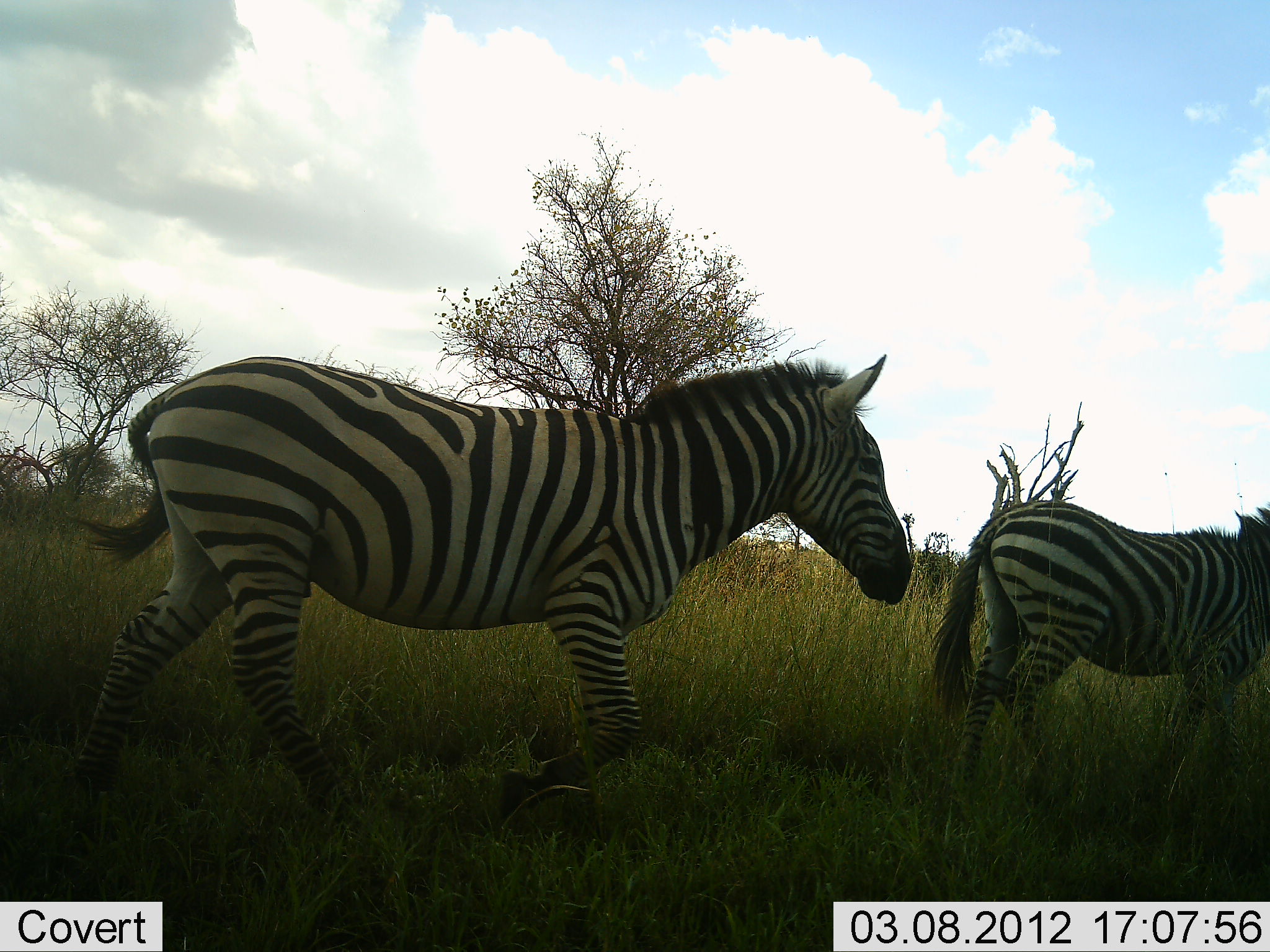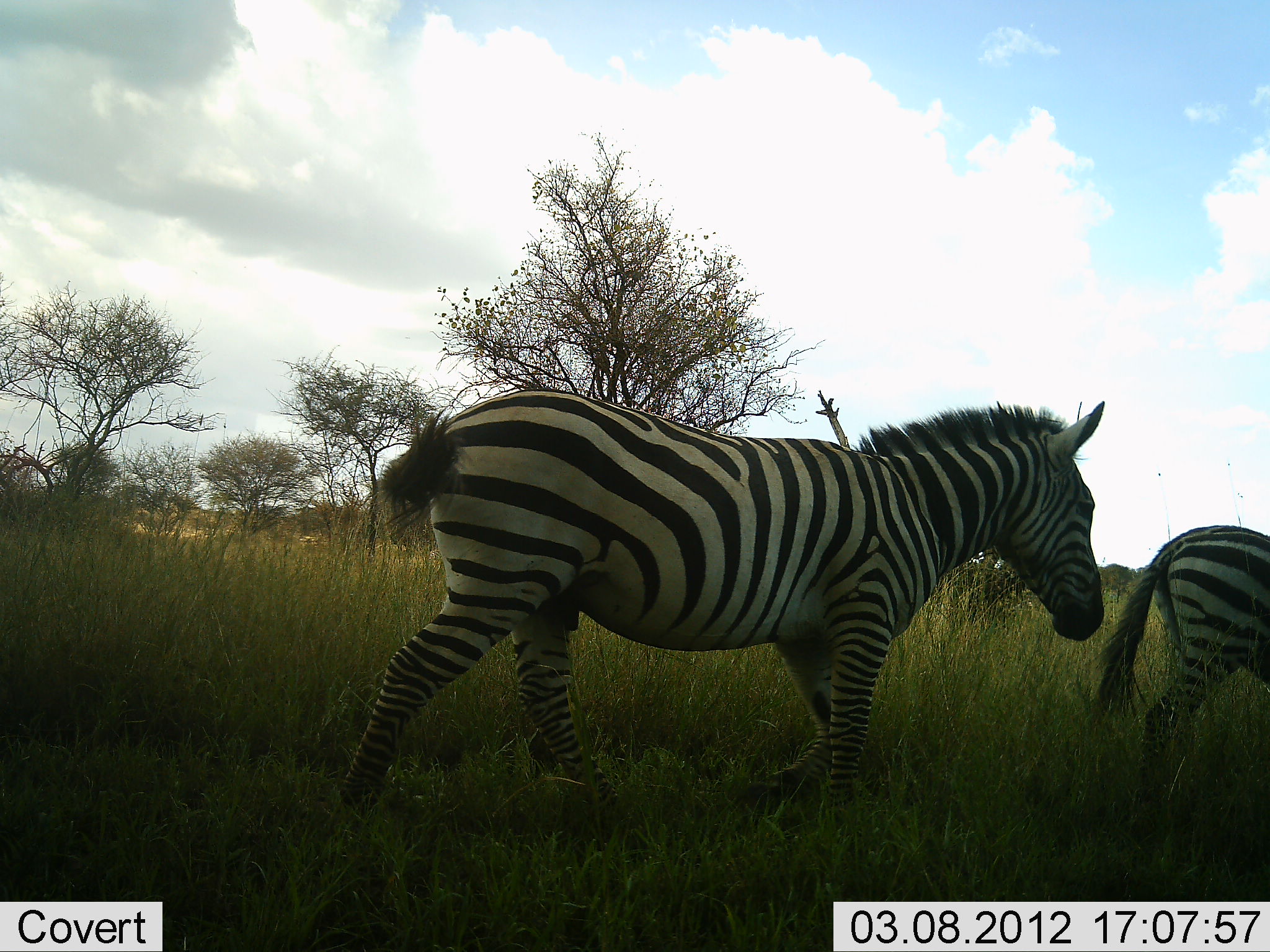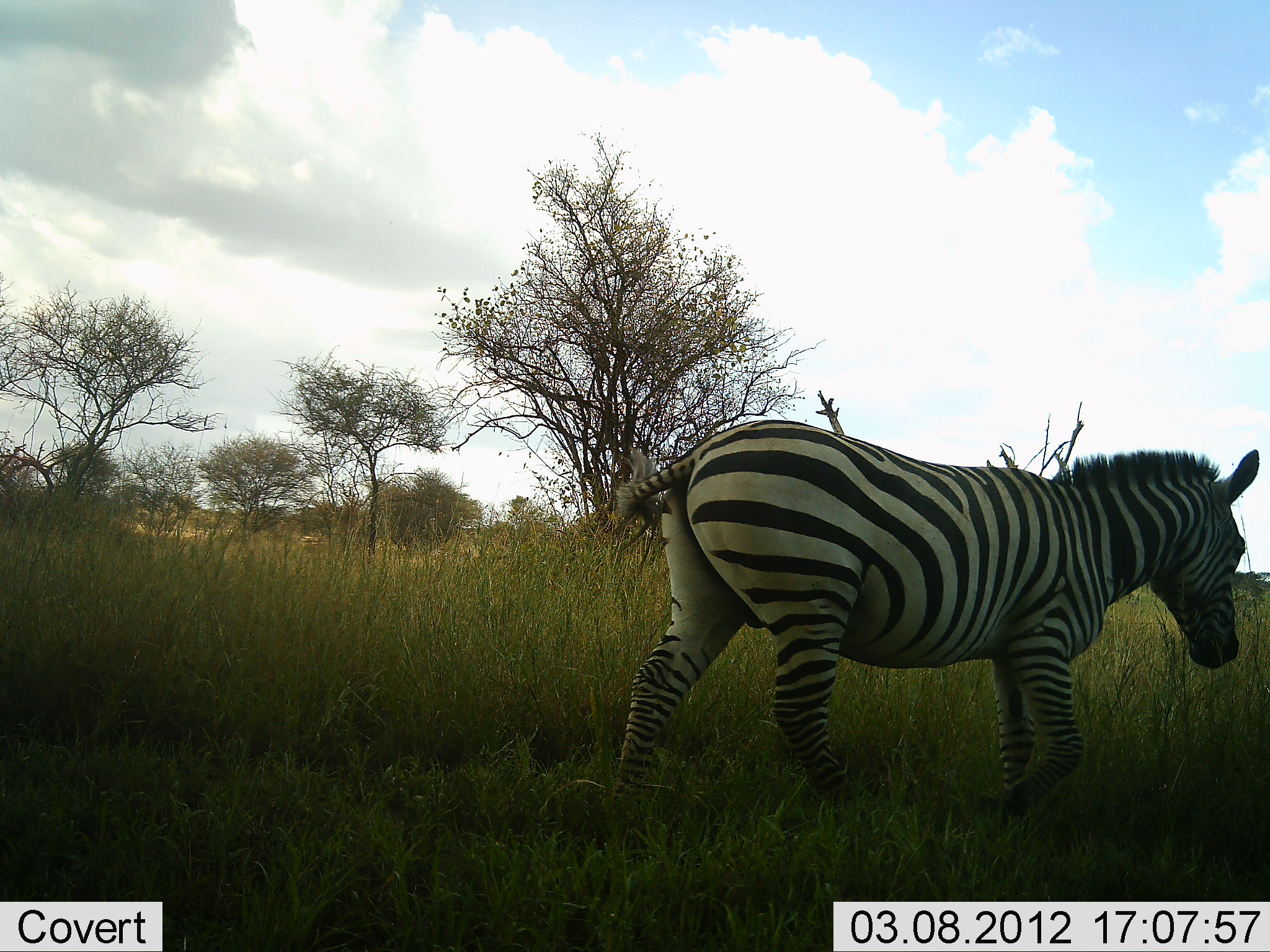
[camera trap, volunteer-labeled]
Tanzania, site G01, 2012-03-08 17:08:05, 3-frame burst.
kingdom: Animalia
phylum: Chordata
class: Mammalia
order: Perissodactyla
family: Equidae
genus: Equus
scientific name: Equus quagga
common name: plains zebra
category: zebra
Zebra (plains zebra) (Equus quagga), count 2. Behavior (volunteer vote fractions): standing 0%, resting 0%, moving 100%, interacting 0%. Young present (vote fraction): 26%. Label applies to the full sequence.